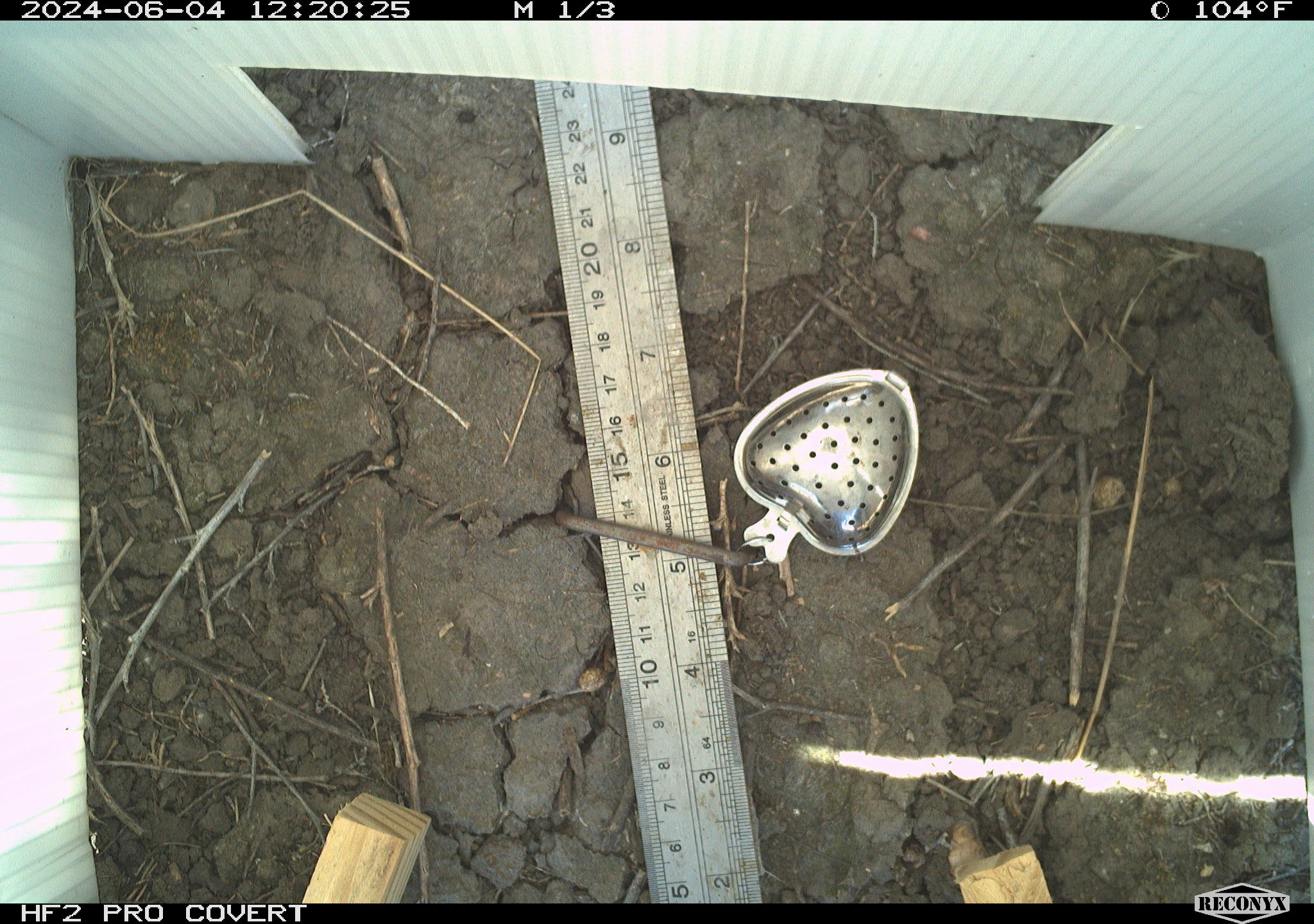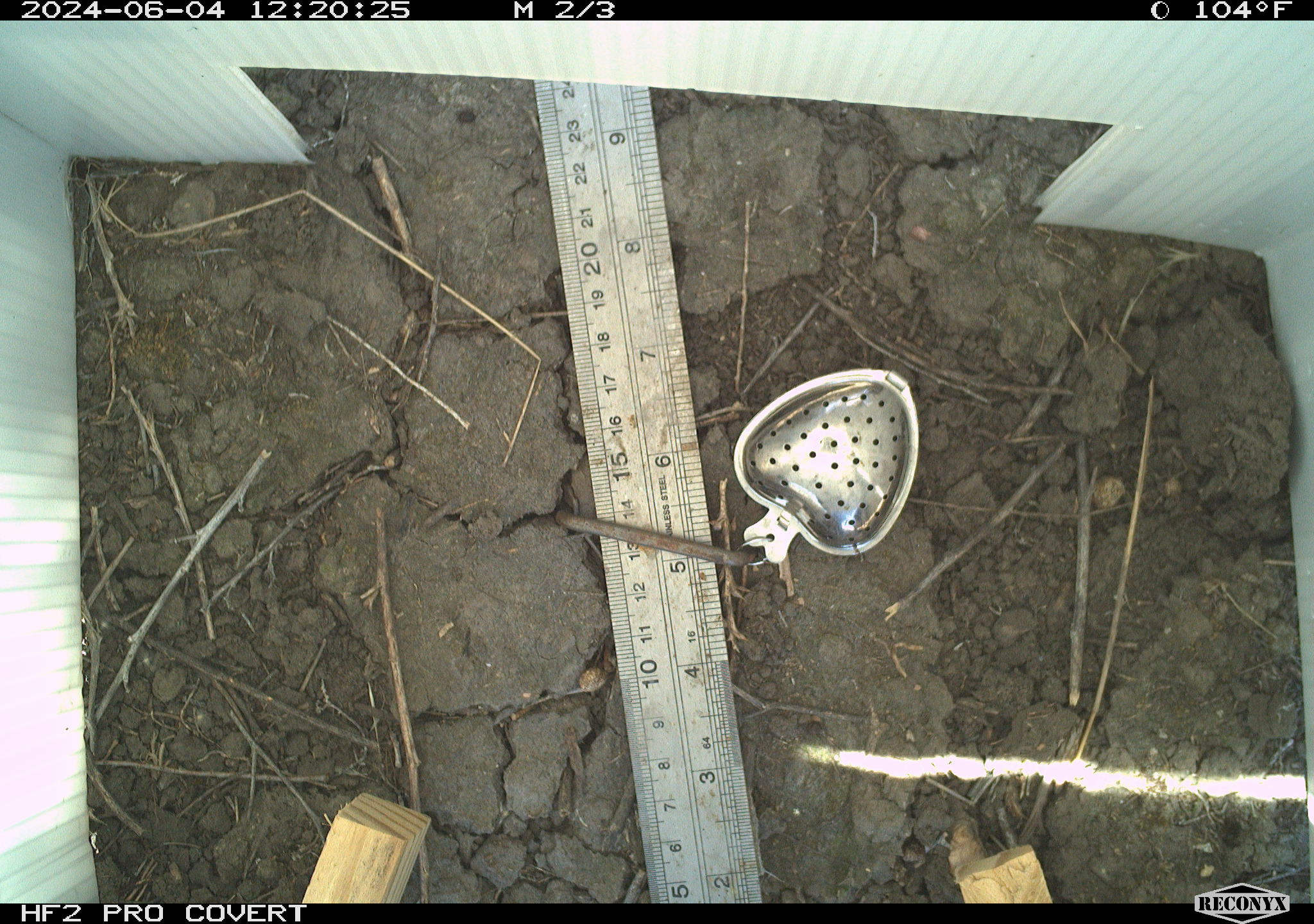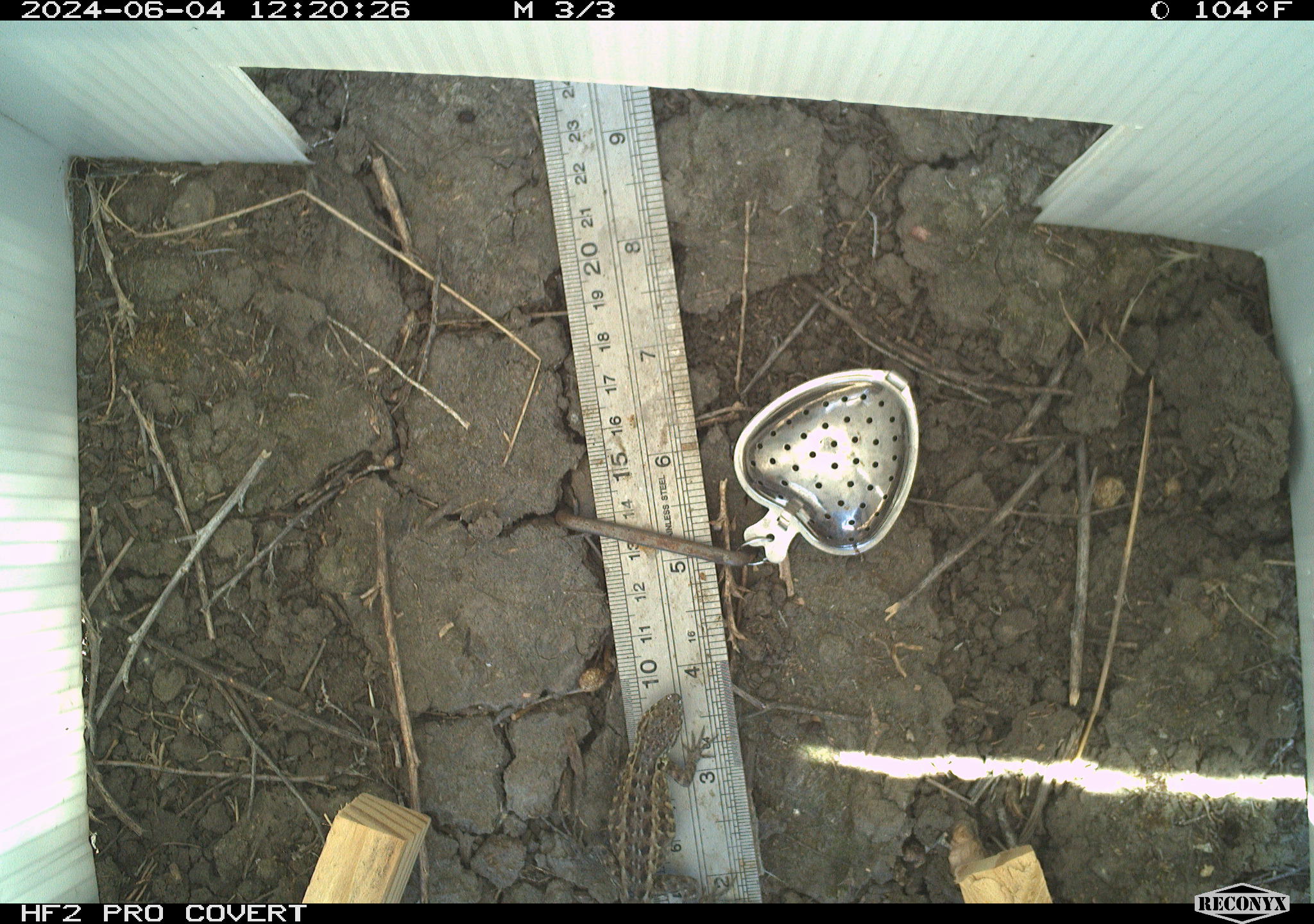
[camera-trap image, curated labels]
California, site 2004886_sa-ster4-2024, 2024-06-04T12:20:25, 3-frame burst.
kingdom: Animalia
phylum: Chordata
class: Reptilia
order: Squamata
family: Phrynosomatidae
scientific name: Phrynosomatidae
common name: phrynosomatid lizards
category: phrynosomatidae family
Phrynosomatidae family (phrynosomatid lizards) (Phrynosomatidae).